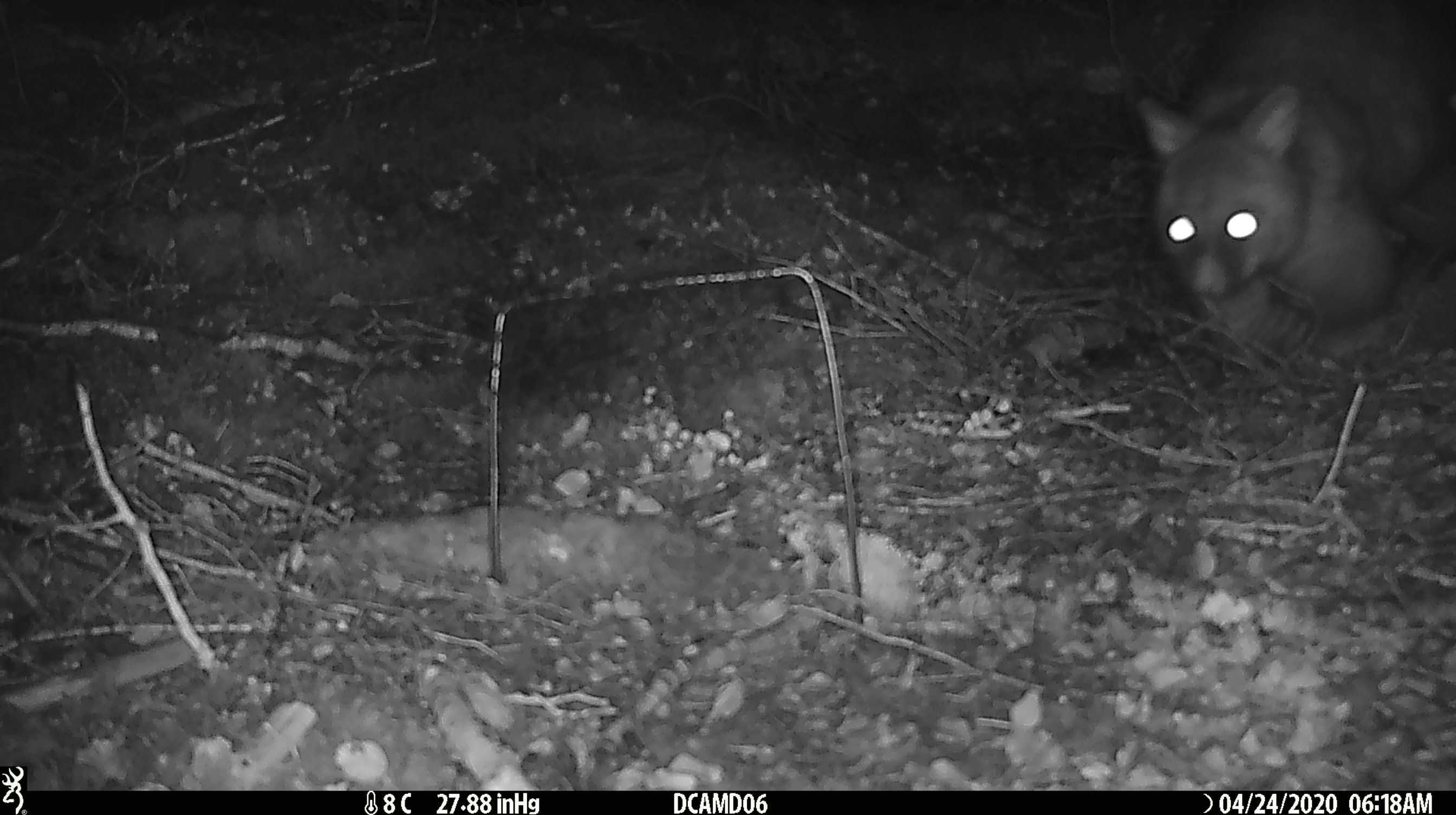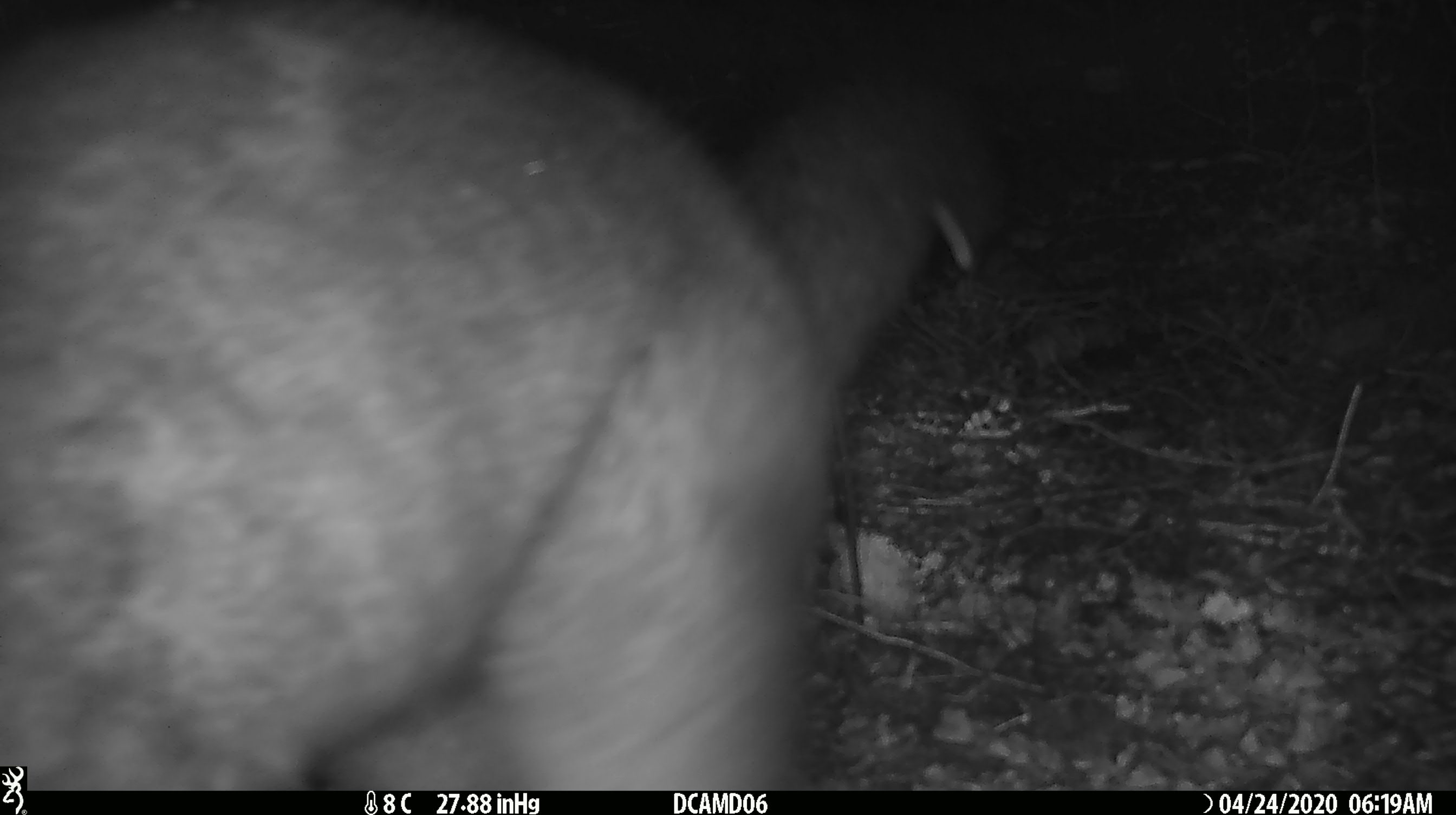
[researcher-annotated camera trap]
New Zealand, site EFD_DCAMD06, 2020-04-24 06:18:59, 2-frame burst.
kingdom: Animalia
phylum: Chordata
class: Mammalia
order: Diprotodontia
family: Phalangeridae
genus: Trichosurus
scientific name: Trichosurus vulpecula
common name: common brushtail possum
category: possum